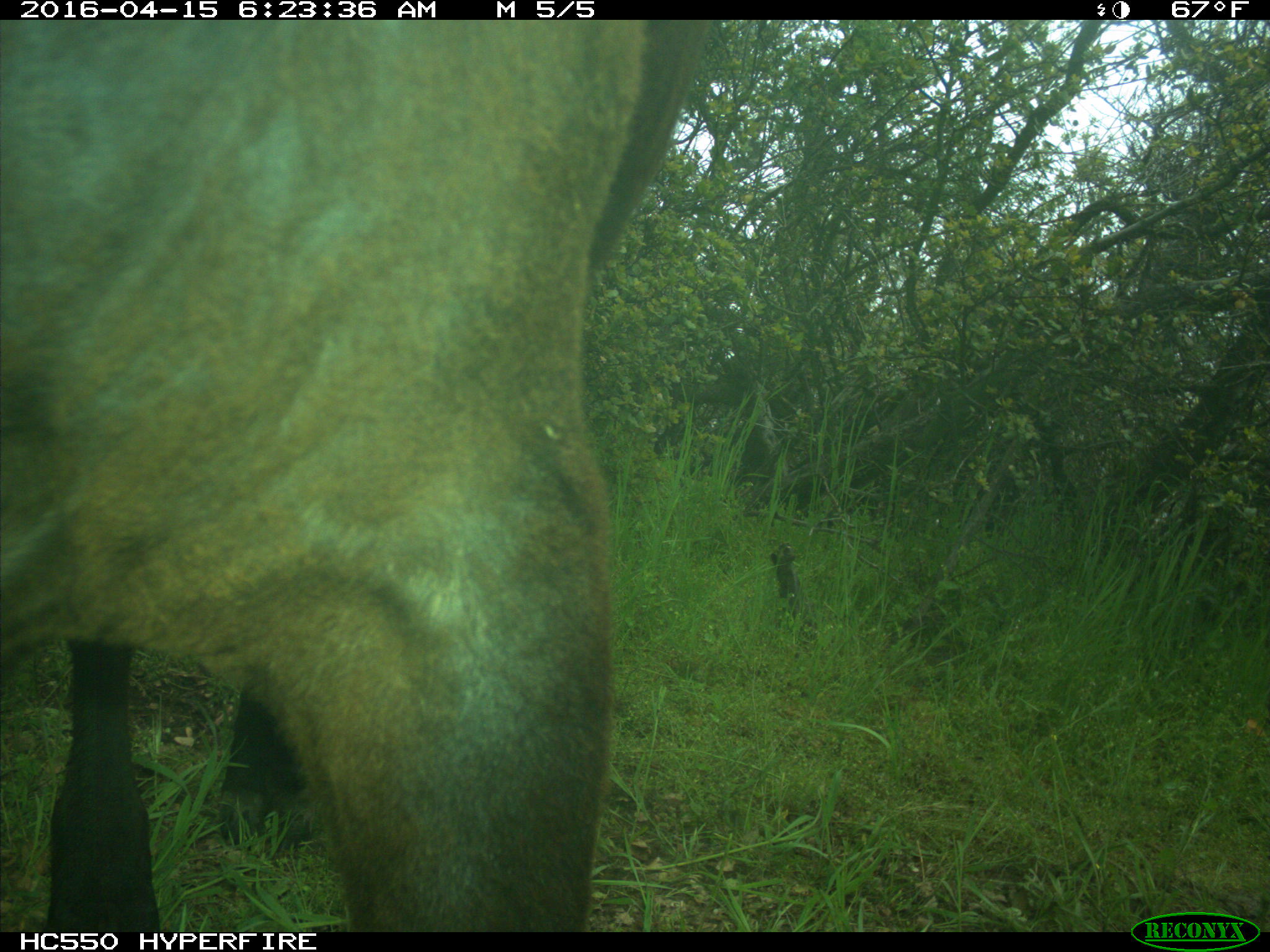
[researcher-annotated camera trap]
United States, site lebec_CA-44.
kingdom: Animalia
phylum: Chordata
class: Mammalia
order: Artiodactyla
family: Bovidae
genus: Bos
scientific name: Bos taurus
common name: domestic cow